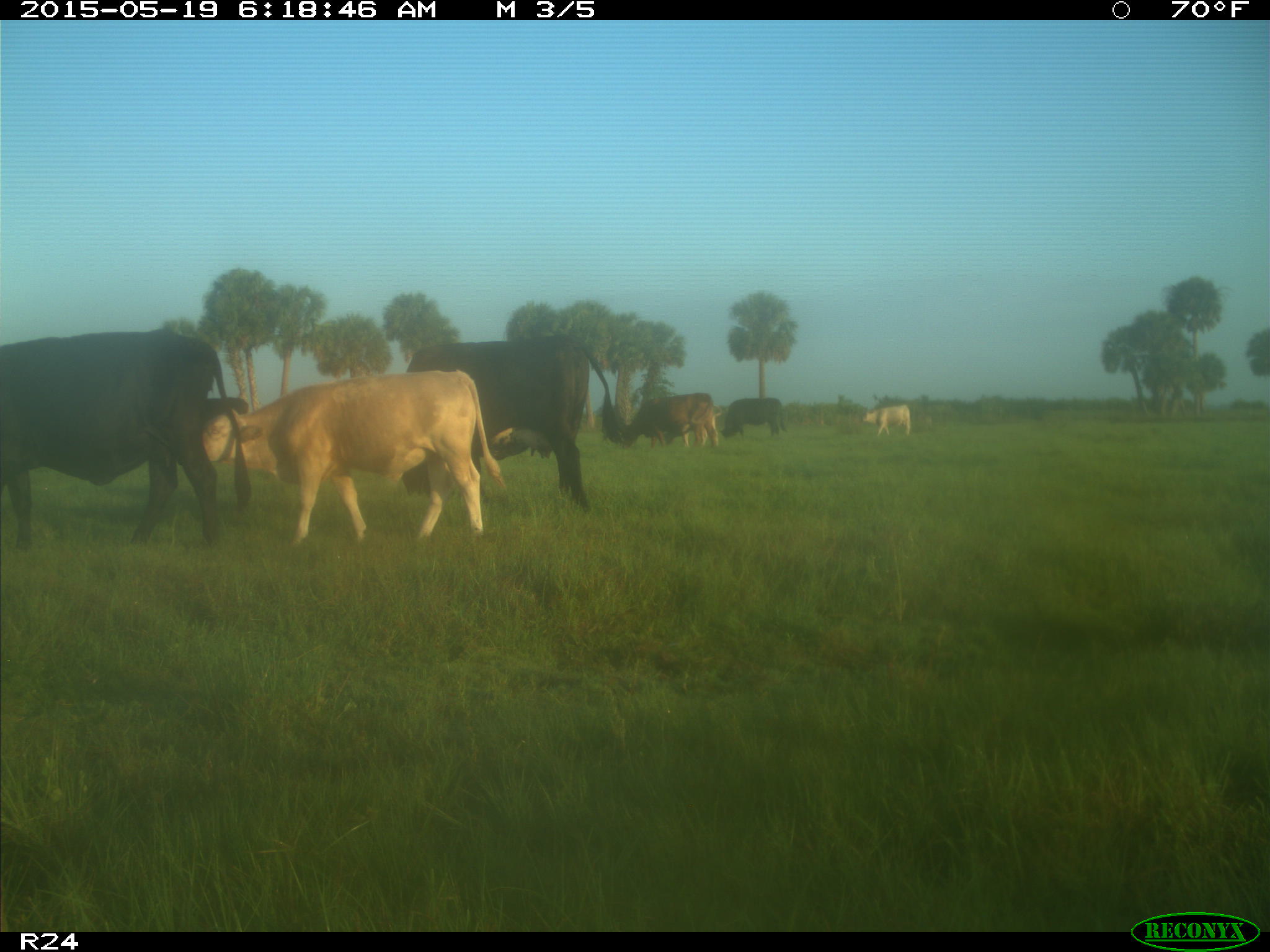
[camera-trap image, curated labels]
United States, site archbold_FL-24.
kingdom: Animalia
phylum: Chordata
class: Mammalia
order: Artiodactyla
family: Bovidae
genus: Bos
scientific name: Bos taurus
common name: domestic cow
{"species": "Bos taurus (domestic cow)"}